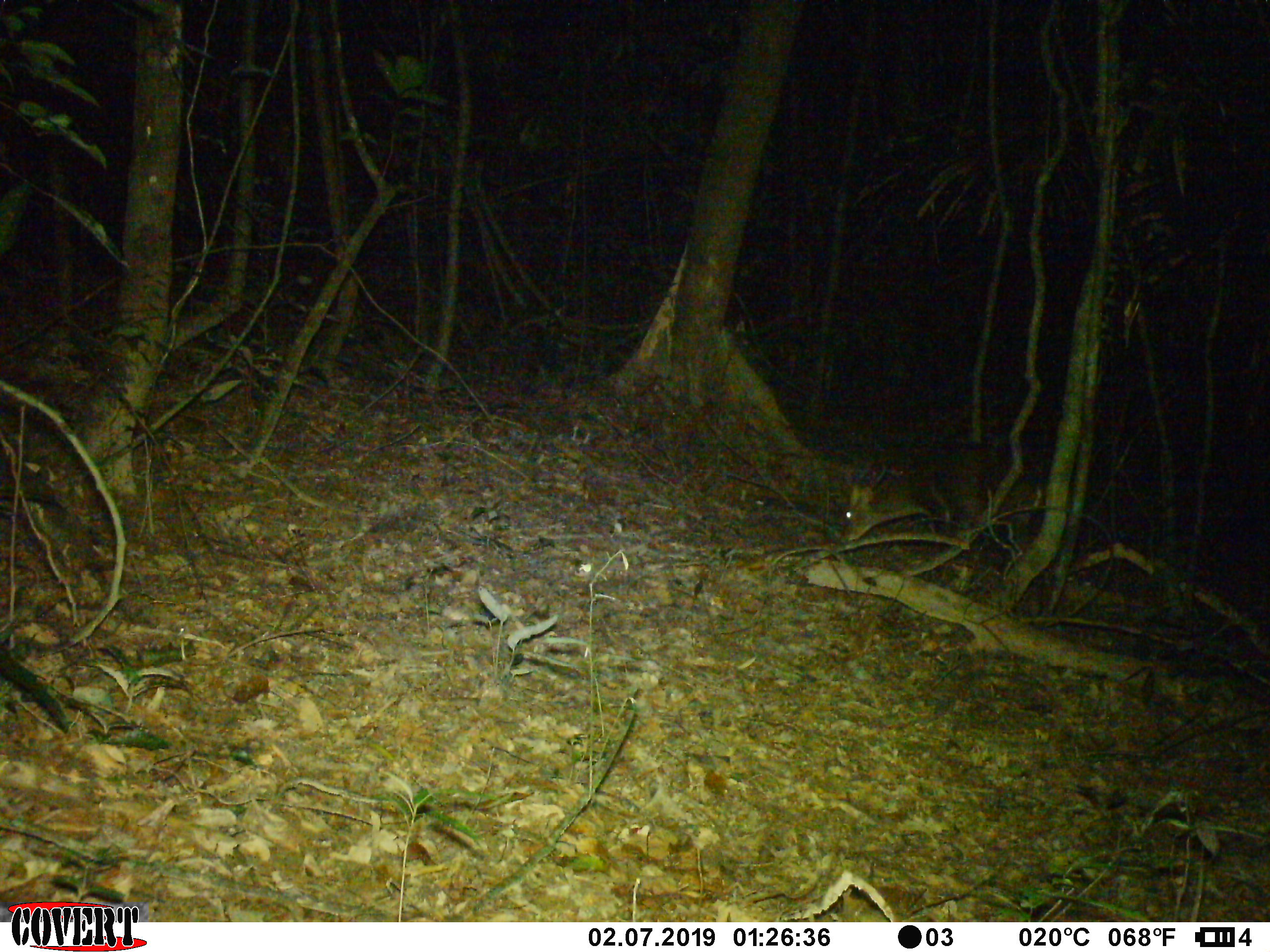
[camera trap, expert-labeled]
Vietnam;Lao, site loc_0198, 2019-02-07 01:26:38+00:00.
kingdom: Animalia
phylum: Chordata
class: Mammalia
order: Artiodactyla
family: Cervidae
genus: Muntiacus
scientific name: Muntiacus vuquangensis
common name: large-antlered muntjac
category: large antlered muntjac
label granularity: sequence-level